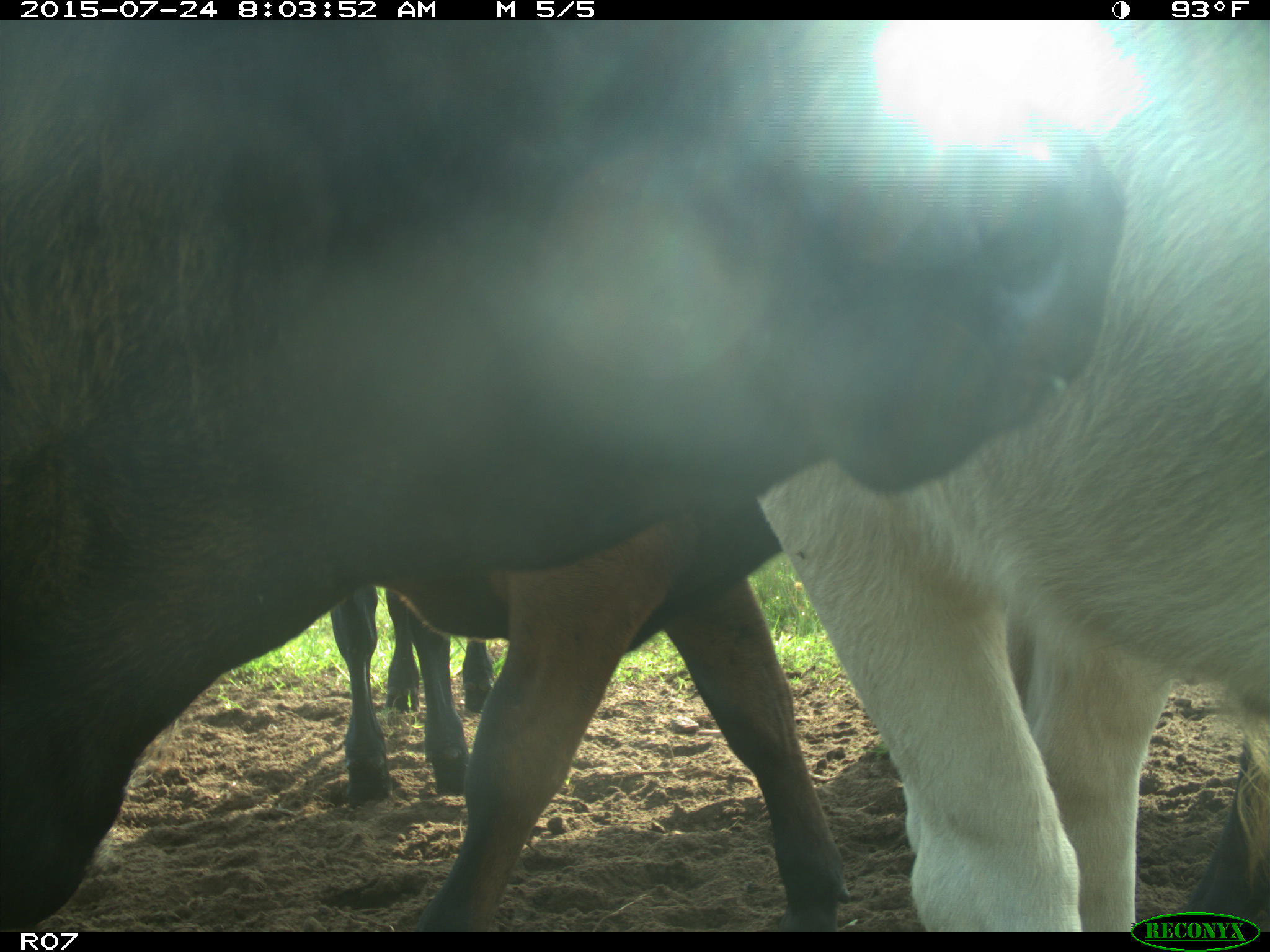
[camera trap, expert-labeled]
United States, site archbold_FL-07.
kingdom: Animalia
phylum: Chordata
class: Mammalia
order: Artiodactyla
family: Bovidae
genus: Bos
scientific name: Bos taurus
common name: domestic cow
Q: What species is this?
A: Bos taurus (domestic cow).